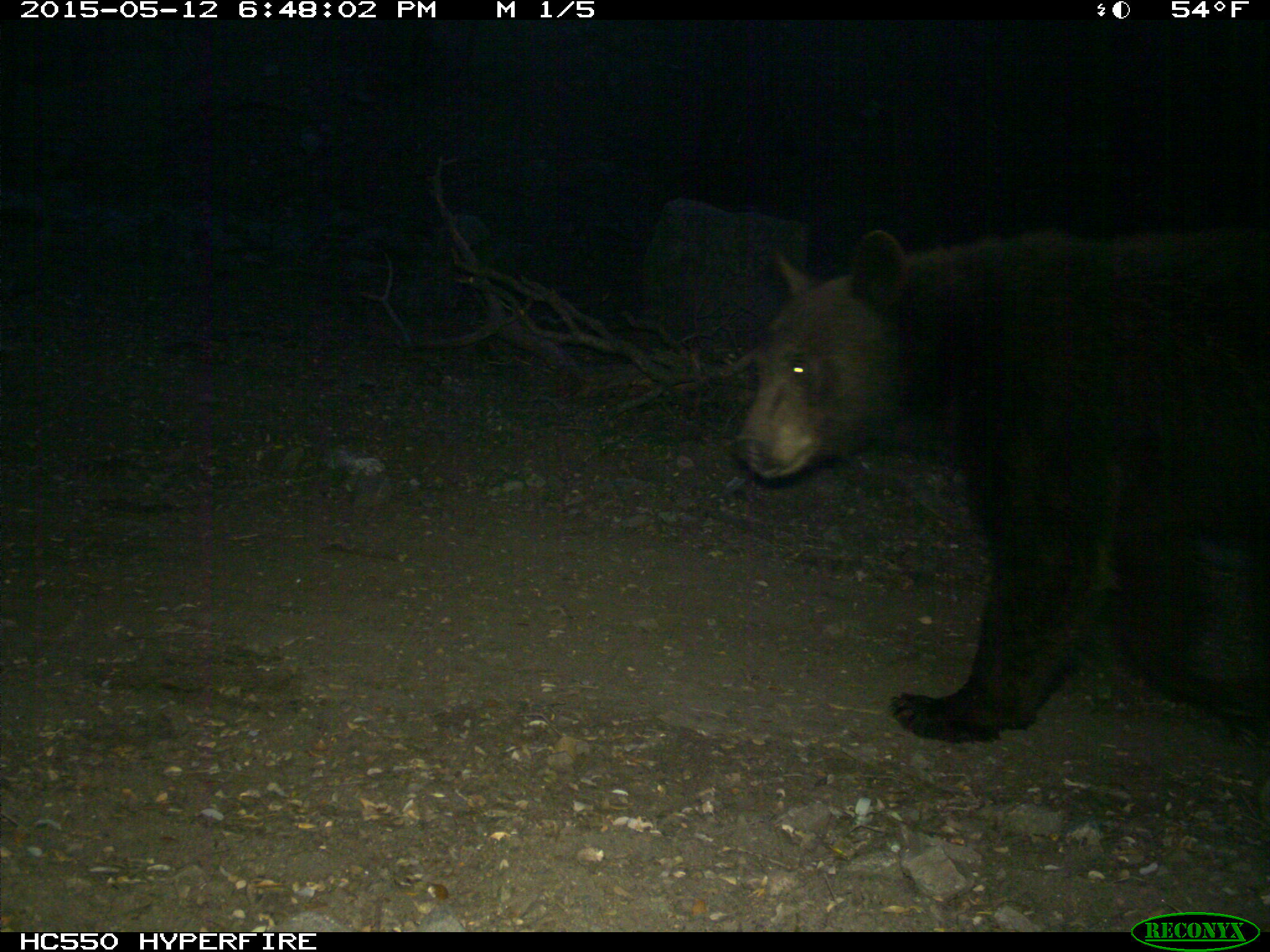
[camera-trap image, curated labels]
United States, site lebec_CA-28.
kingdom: Animalia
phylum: Chordata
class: Mammalia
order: Carnivora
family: Ursidae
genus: Ursus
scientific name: Ursus americanus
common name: american black bear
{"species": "Ursus americanus (american black bear)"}